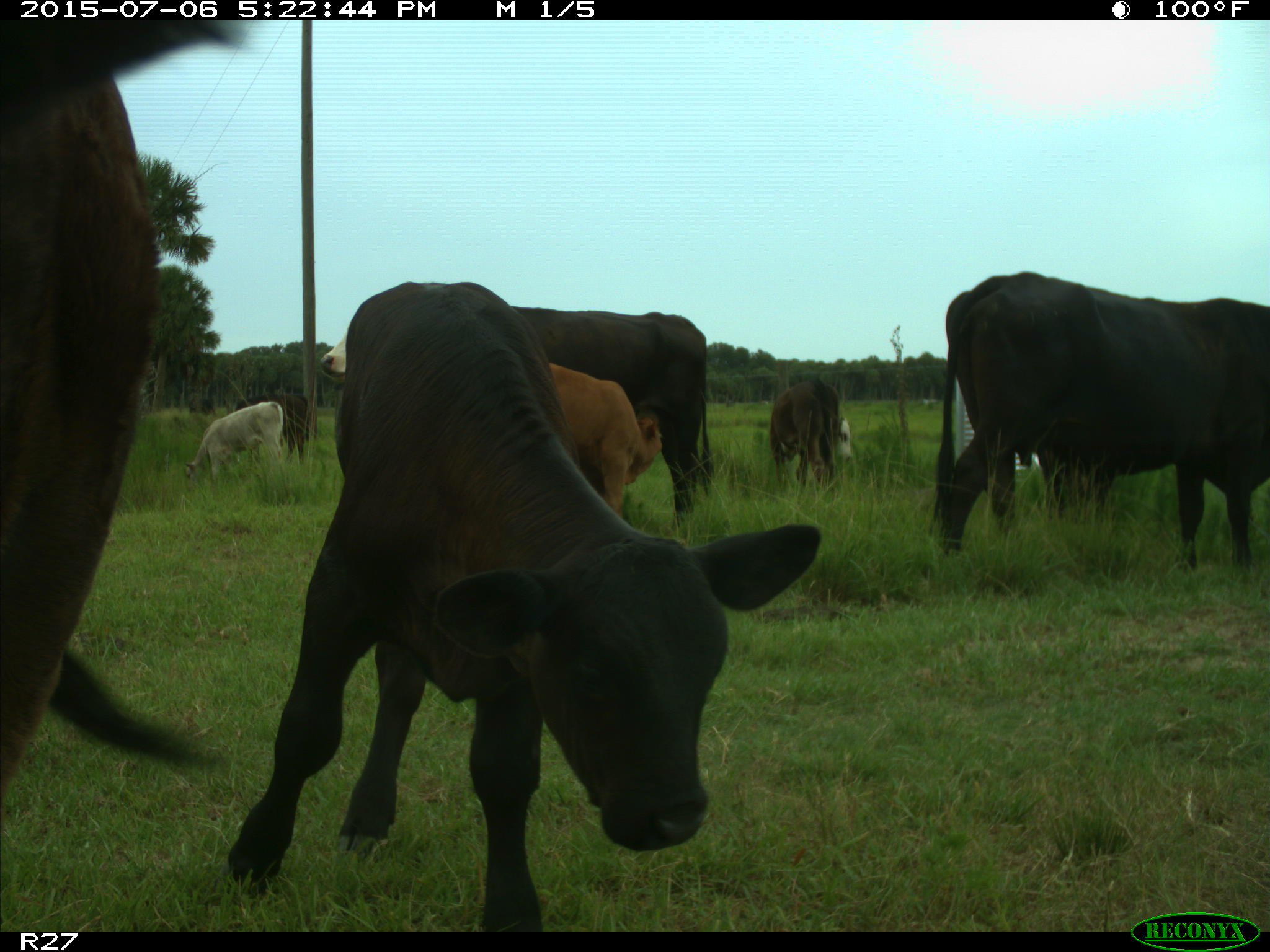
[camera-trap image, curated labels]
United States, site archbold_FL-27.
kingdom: Animalia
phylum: Chordata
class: Mammalia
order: Artiodactyla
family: Bovidae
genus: Bos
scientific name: Bos taurus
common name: domestic cow